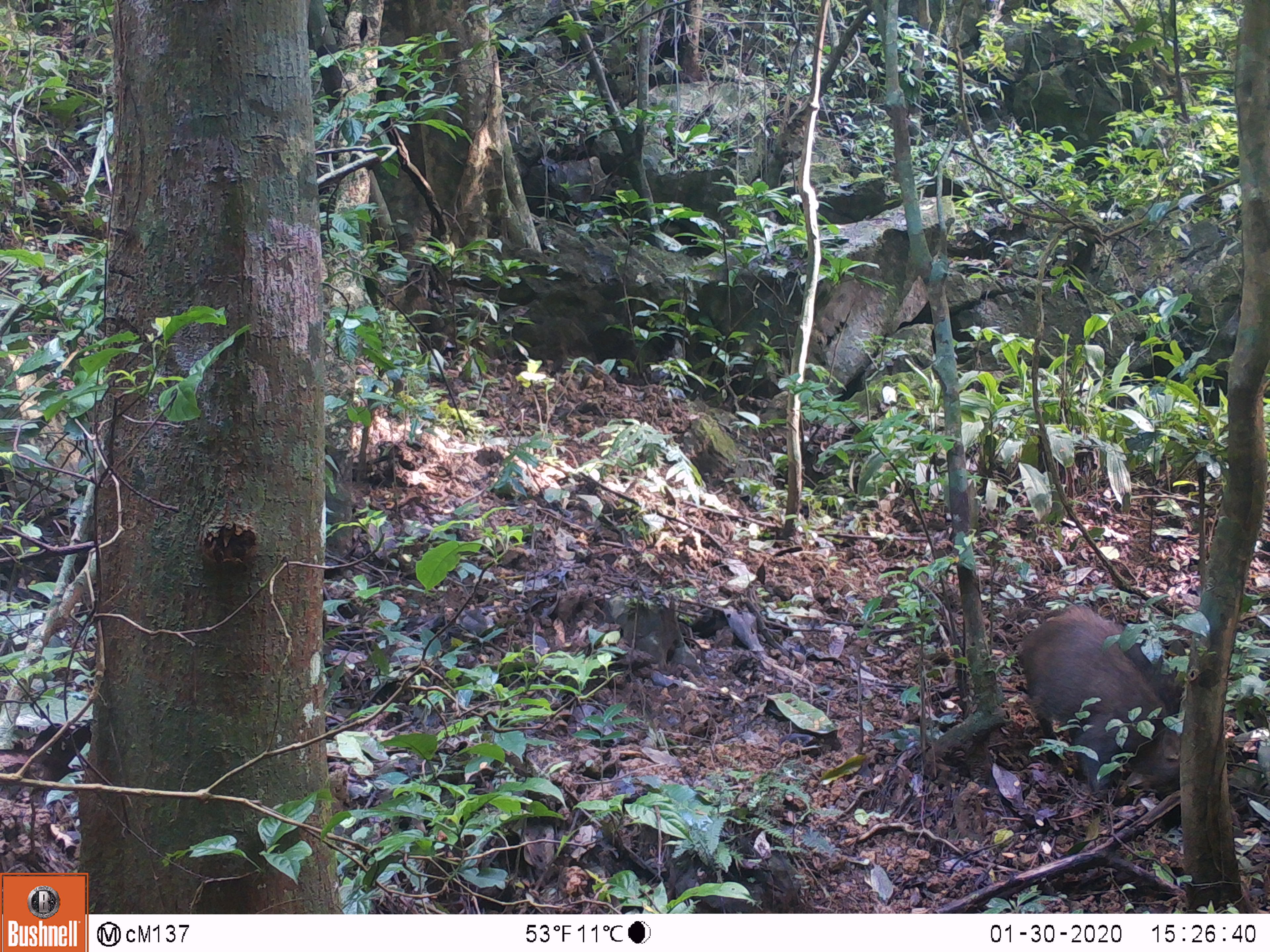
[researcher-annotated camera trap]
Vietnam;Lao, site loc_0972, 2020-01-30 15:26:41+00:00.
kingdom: Animalia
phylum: Chordata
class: Mammalia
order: Artiodactyla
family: Suidae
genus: Sus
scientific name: Sus scrofa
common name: eurasian wild pig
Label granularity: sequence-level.